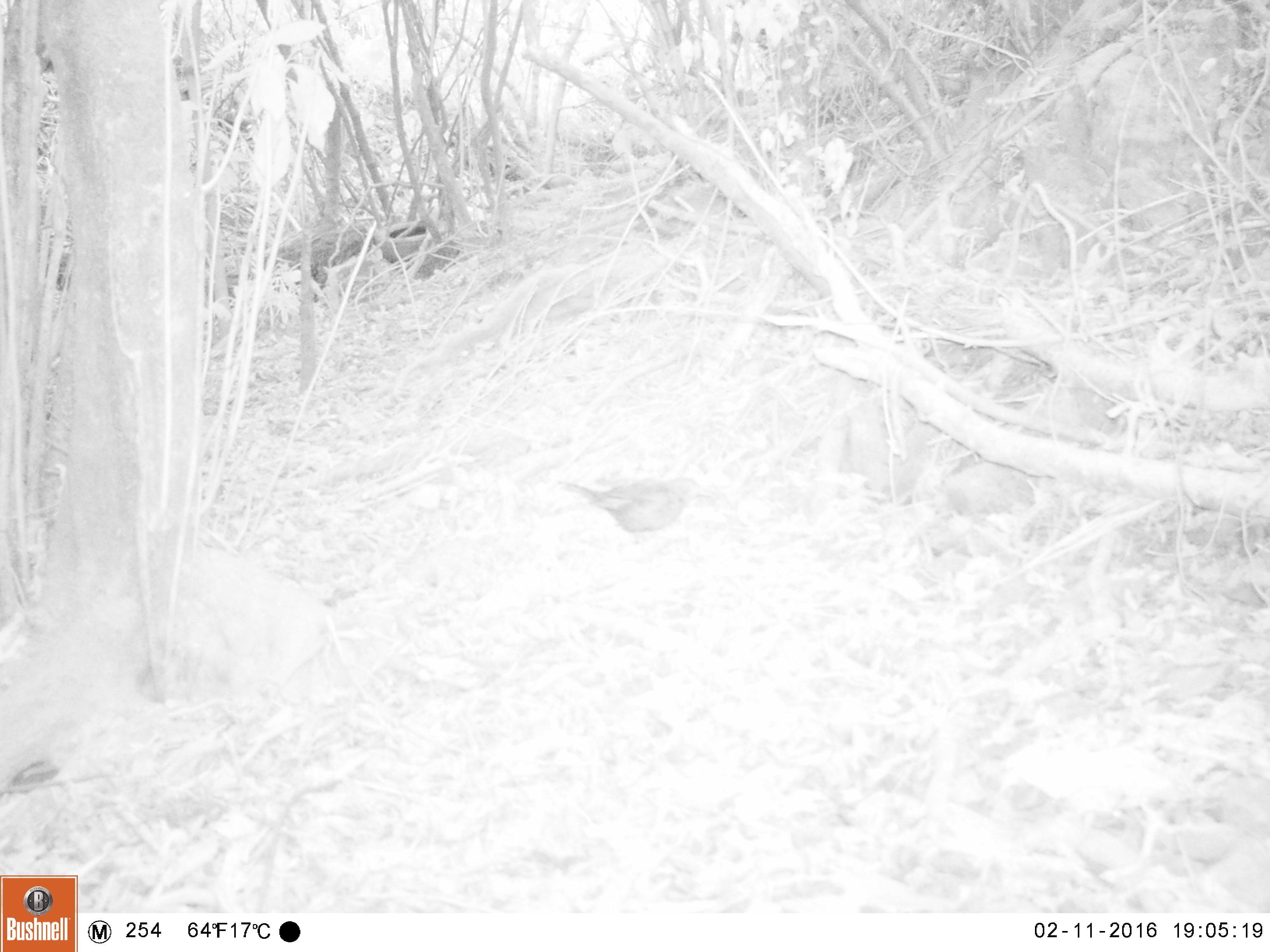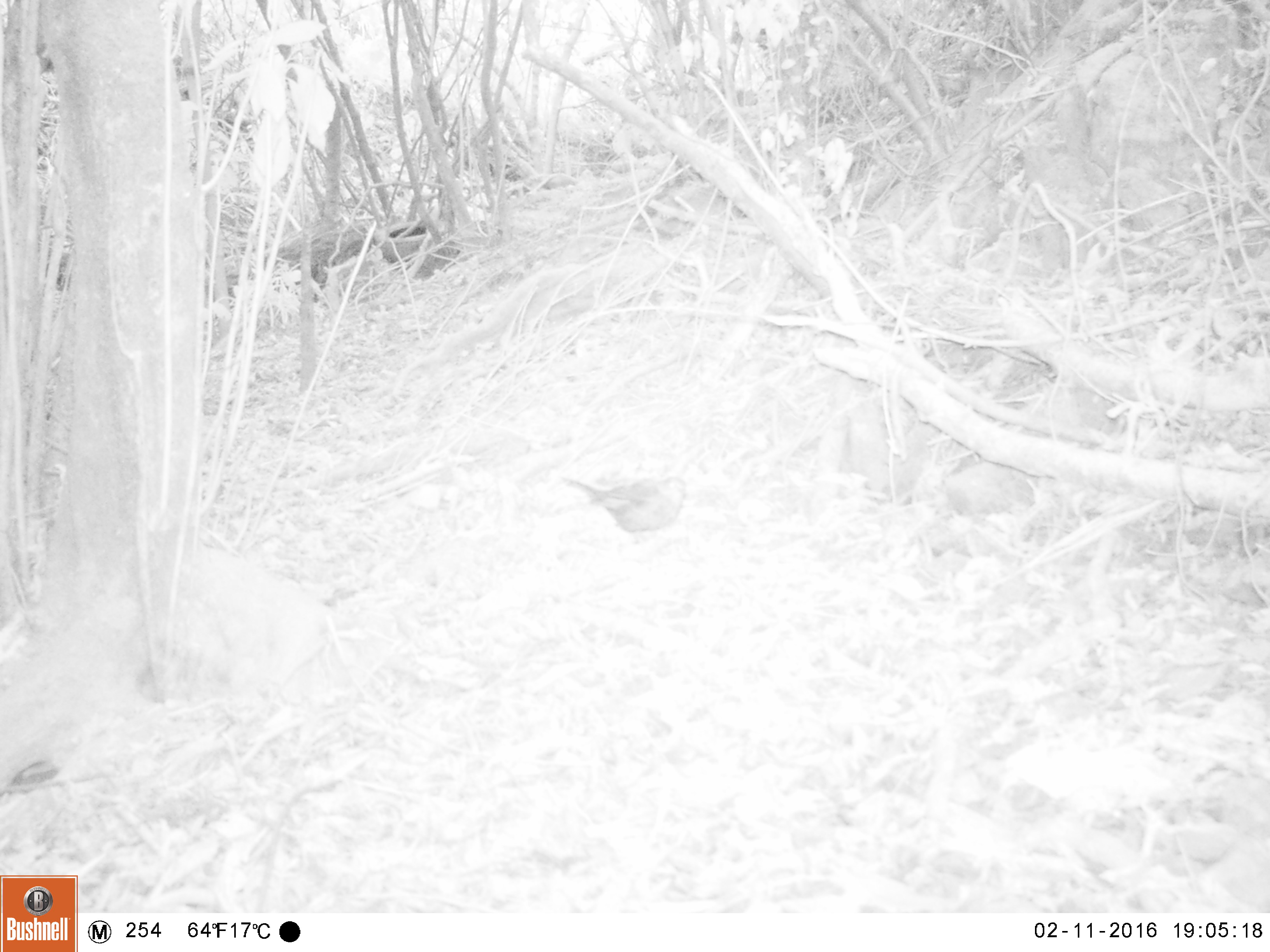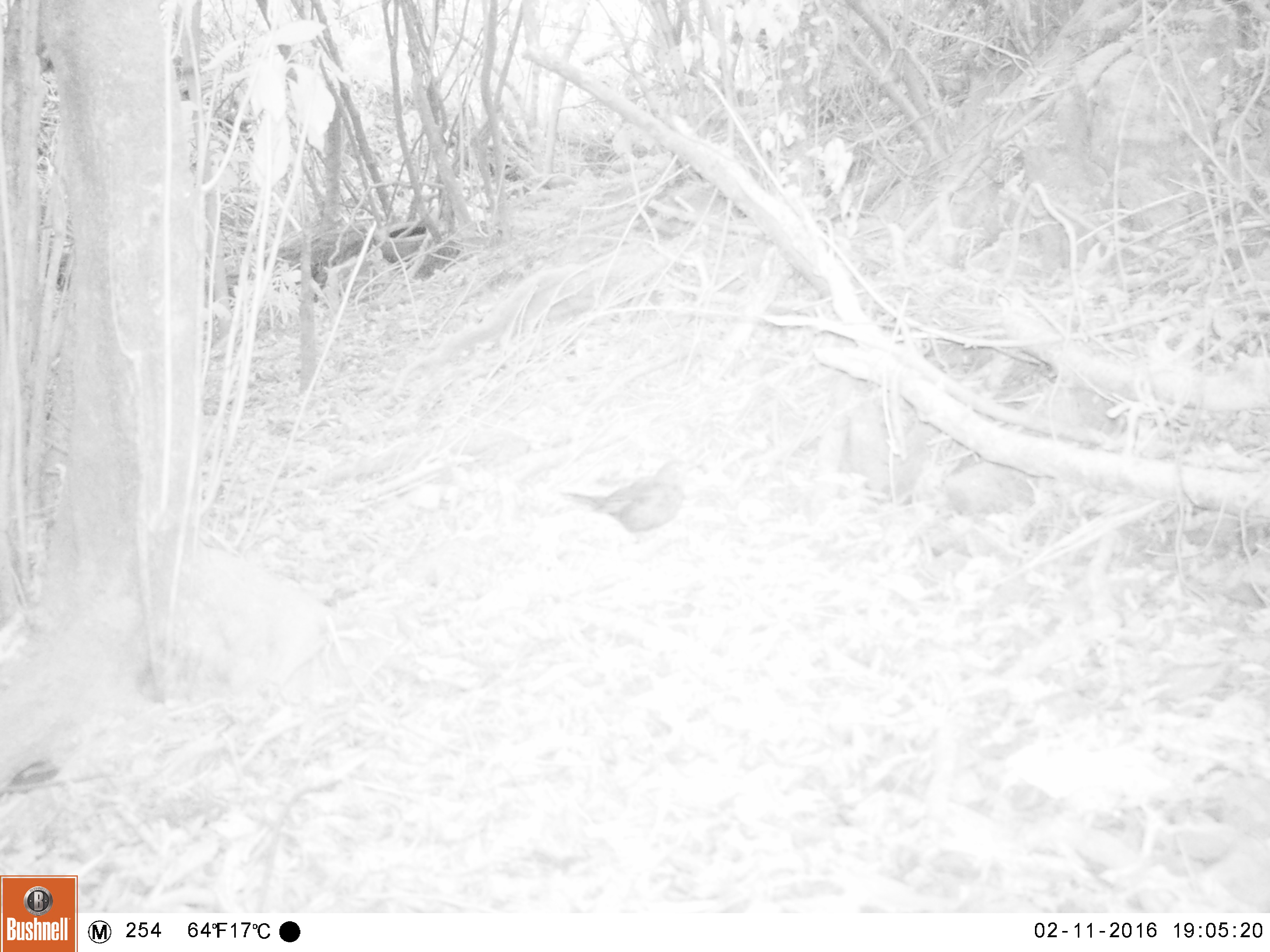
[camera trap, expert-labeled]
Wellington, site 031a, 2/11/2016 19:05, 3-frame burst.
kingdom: Animalia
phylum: Chordata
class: Aves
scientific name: Aves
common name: bird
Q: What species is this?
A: Bird (Aves).